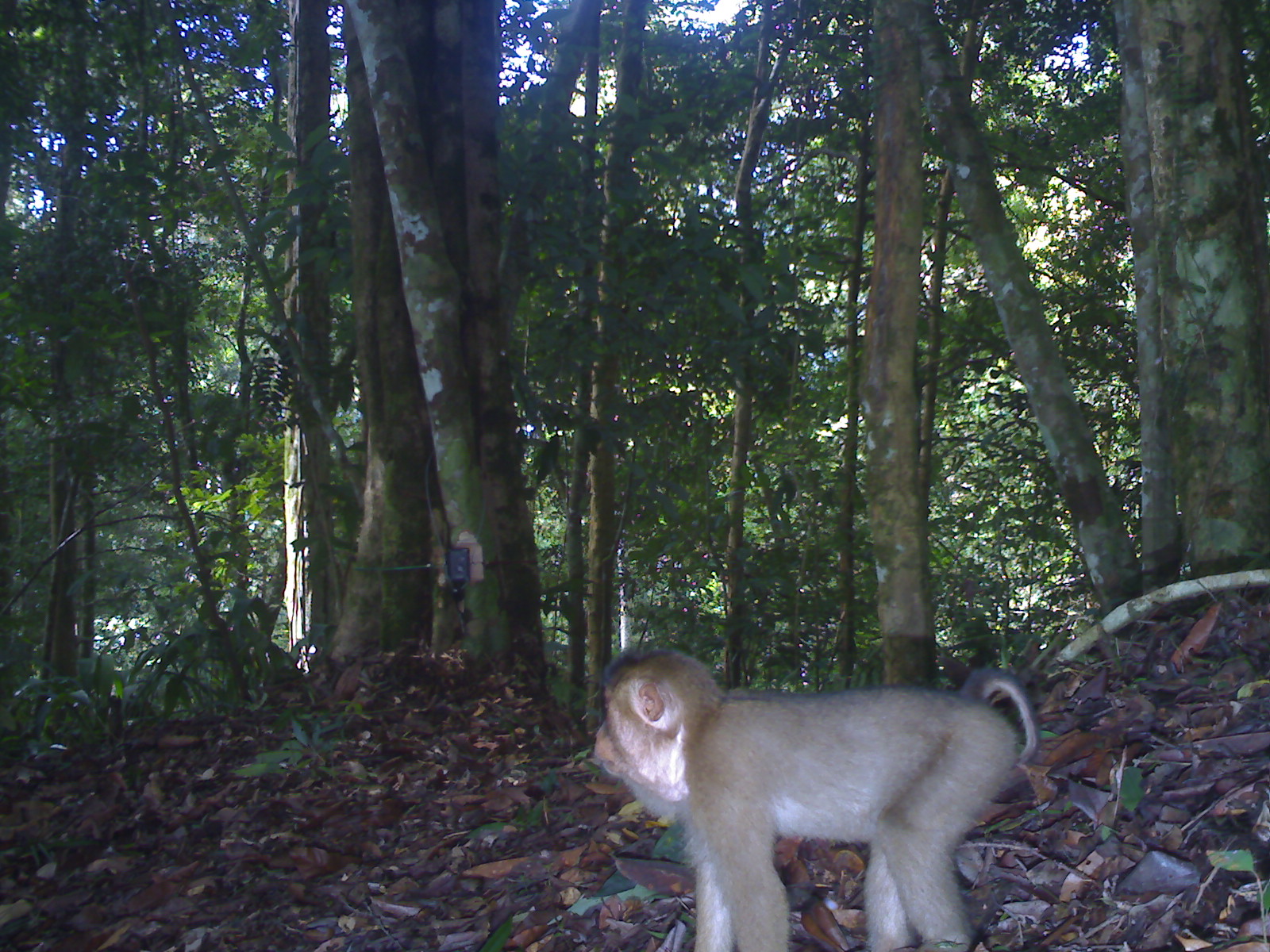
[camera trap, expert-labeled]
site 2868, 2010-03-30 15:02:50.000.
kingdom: Animalia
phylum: Chordata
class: Mammalia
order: Primates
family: Cercopithecidae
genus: Macaca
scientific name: Macaca nemestrina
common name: southern pig-tailed macaque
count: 1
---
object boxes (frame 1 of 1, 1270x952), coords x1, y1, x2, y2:
macaca nemestrina: 591, 641, 1042, 952